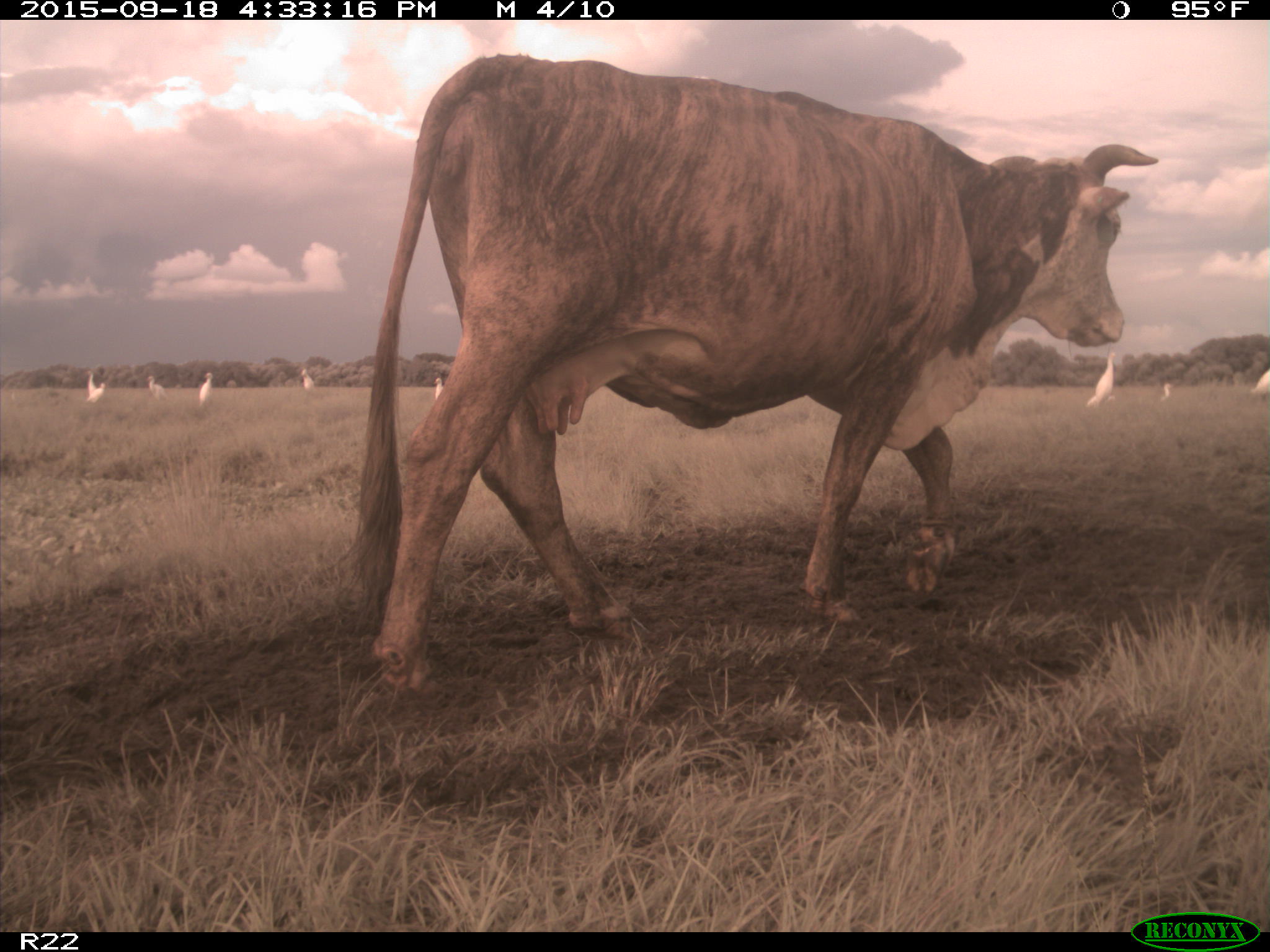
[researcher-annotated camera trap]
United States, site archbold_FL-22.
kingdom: Animalia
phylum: Chordata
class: Mammalia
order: Artiodactyla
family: Bovidae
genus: Bos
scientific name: Bos taurus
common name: domestic cow